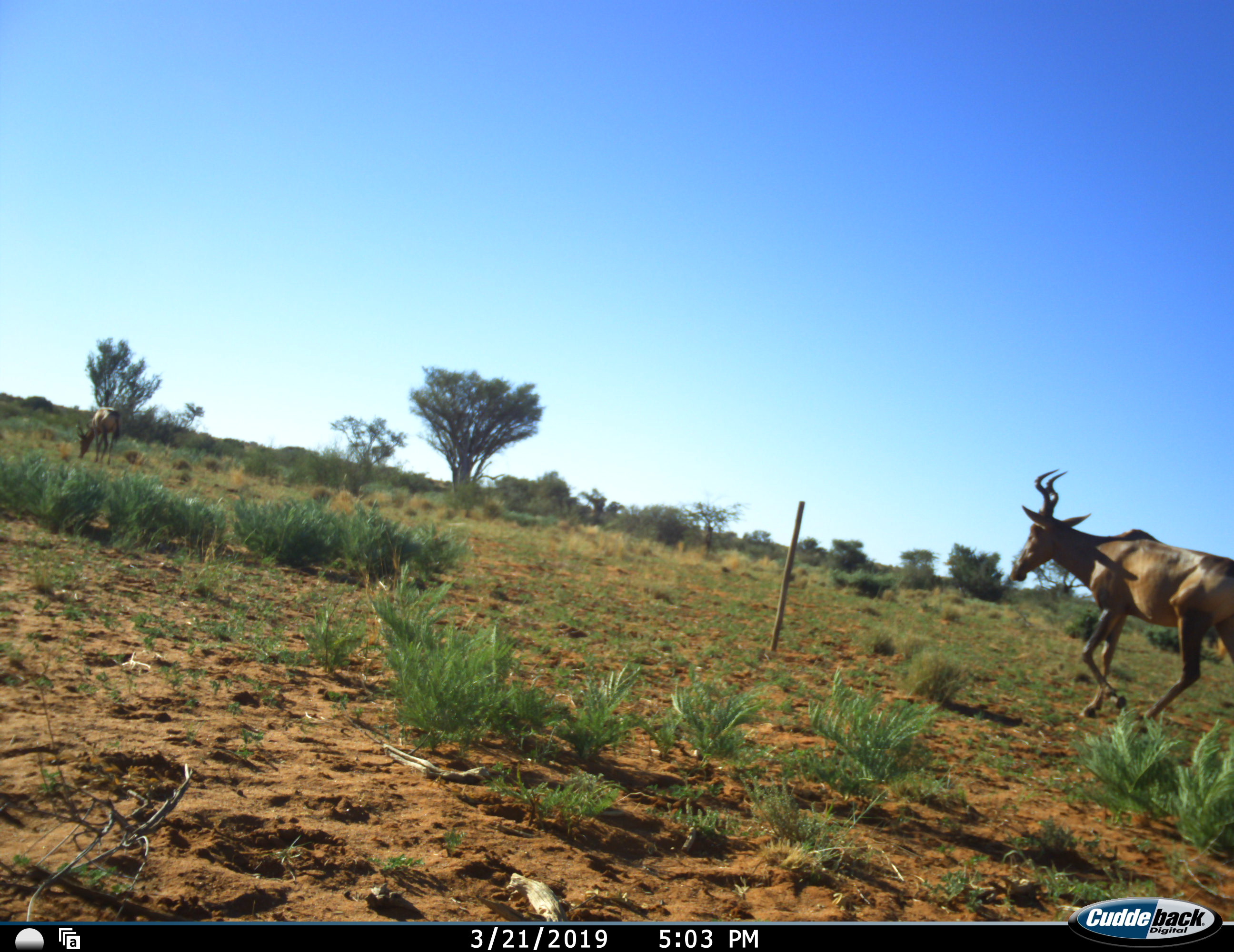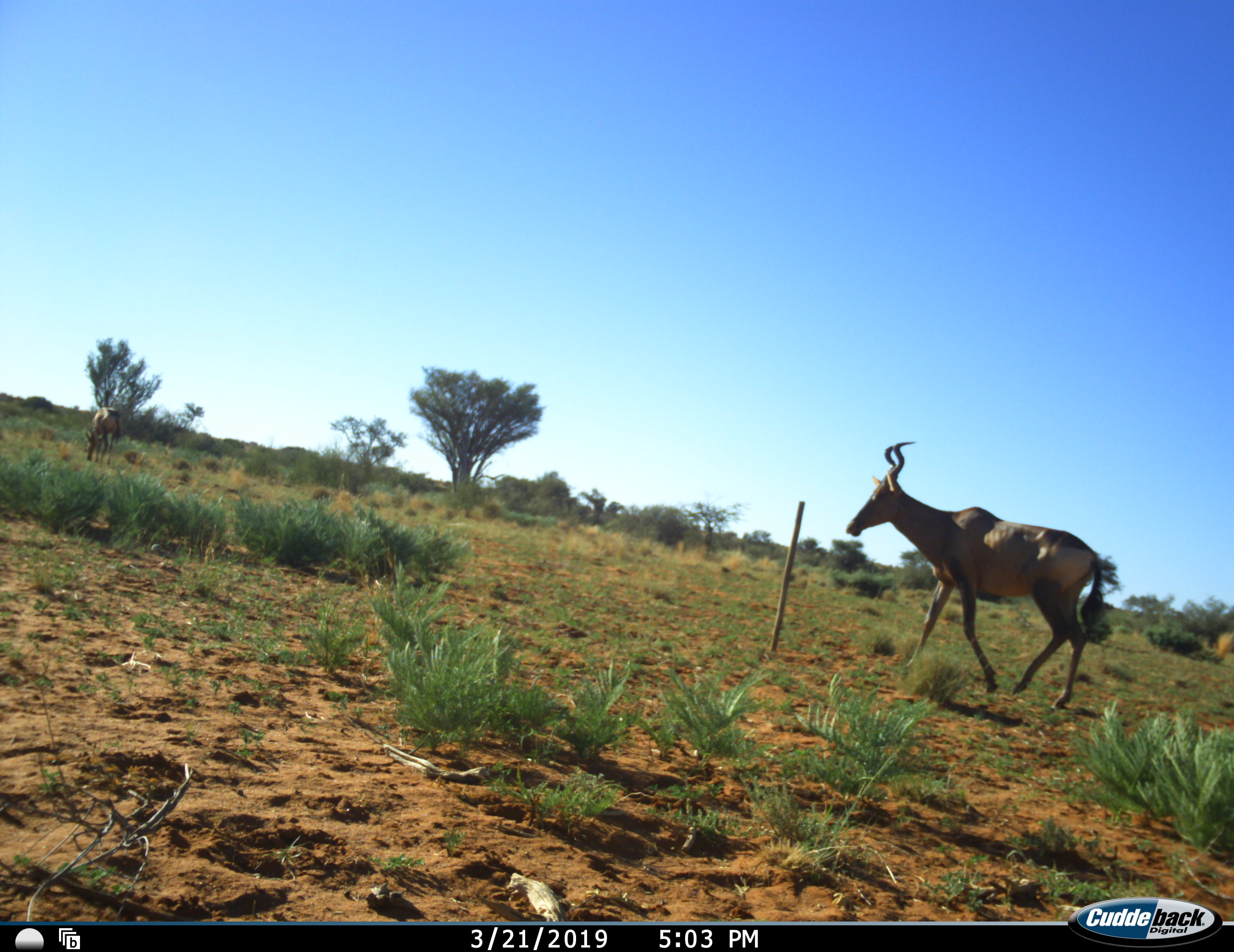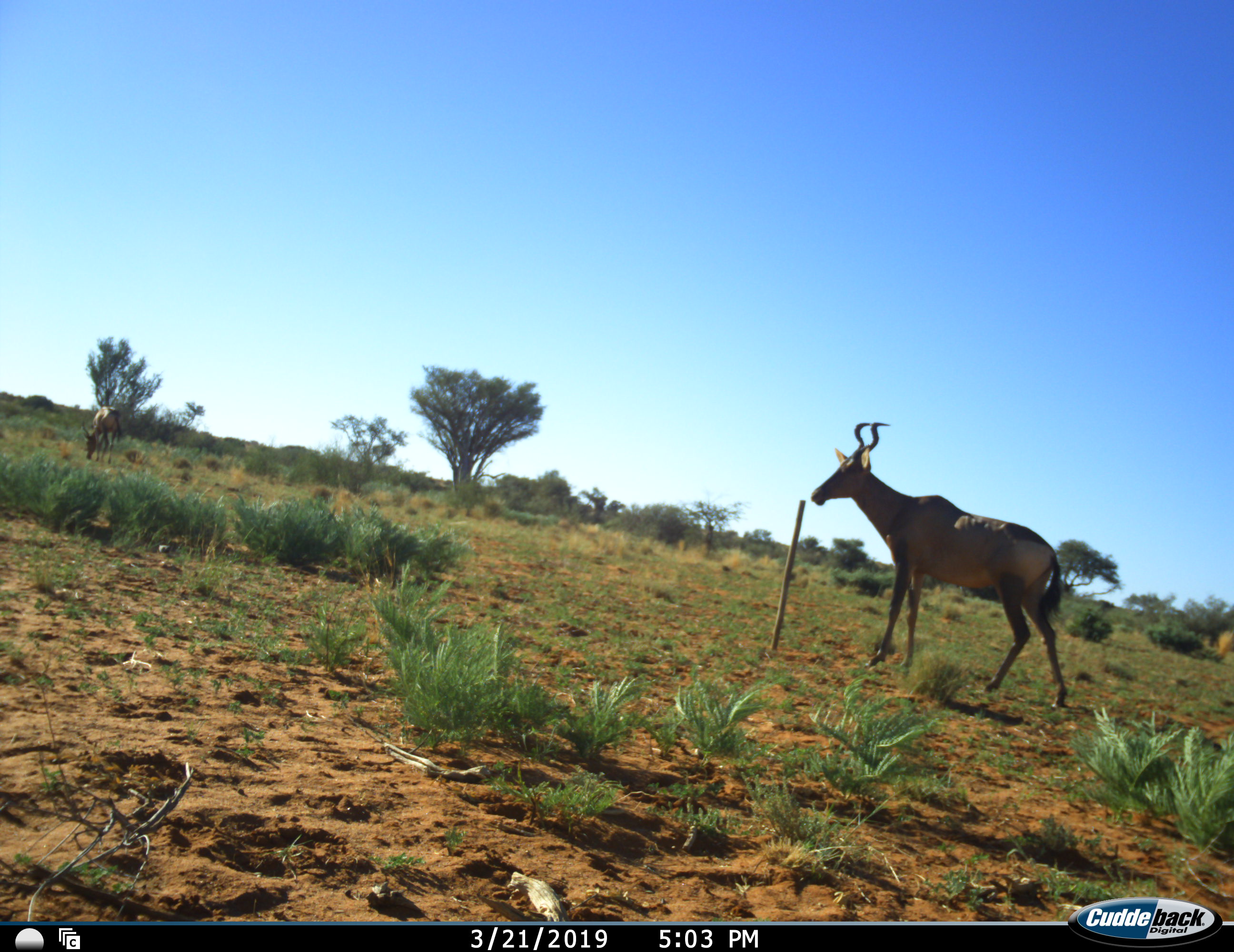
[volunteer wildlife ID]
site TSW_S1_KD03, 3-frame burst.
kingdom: Animalia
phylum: Chordata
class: Mammalia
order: Artiodactyla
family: Bovidae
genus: Alcelaphus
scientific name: Alcelaphus buselaphus caama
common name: red hartebeest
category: hartebeestred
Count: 2.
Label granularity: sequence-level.